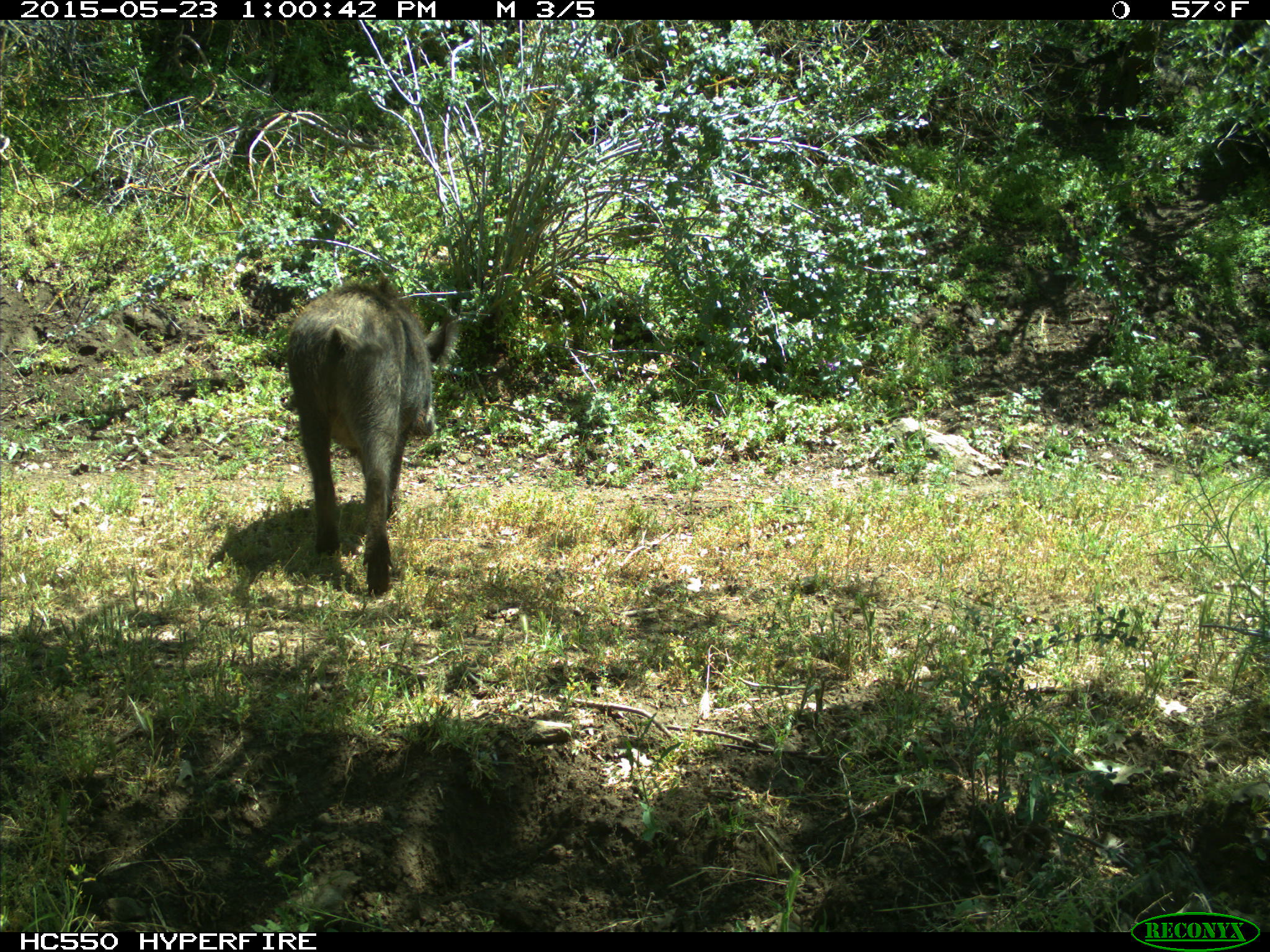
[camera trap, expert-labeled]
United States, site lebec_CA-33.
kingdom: Animalia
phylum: Chordata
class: Mammalia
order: Artiodactyla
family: Suidae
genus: Sus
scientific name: Sus scrofa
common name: wild boar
Sus scrofa (wild boar).